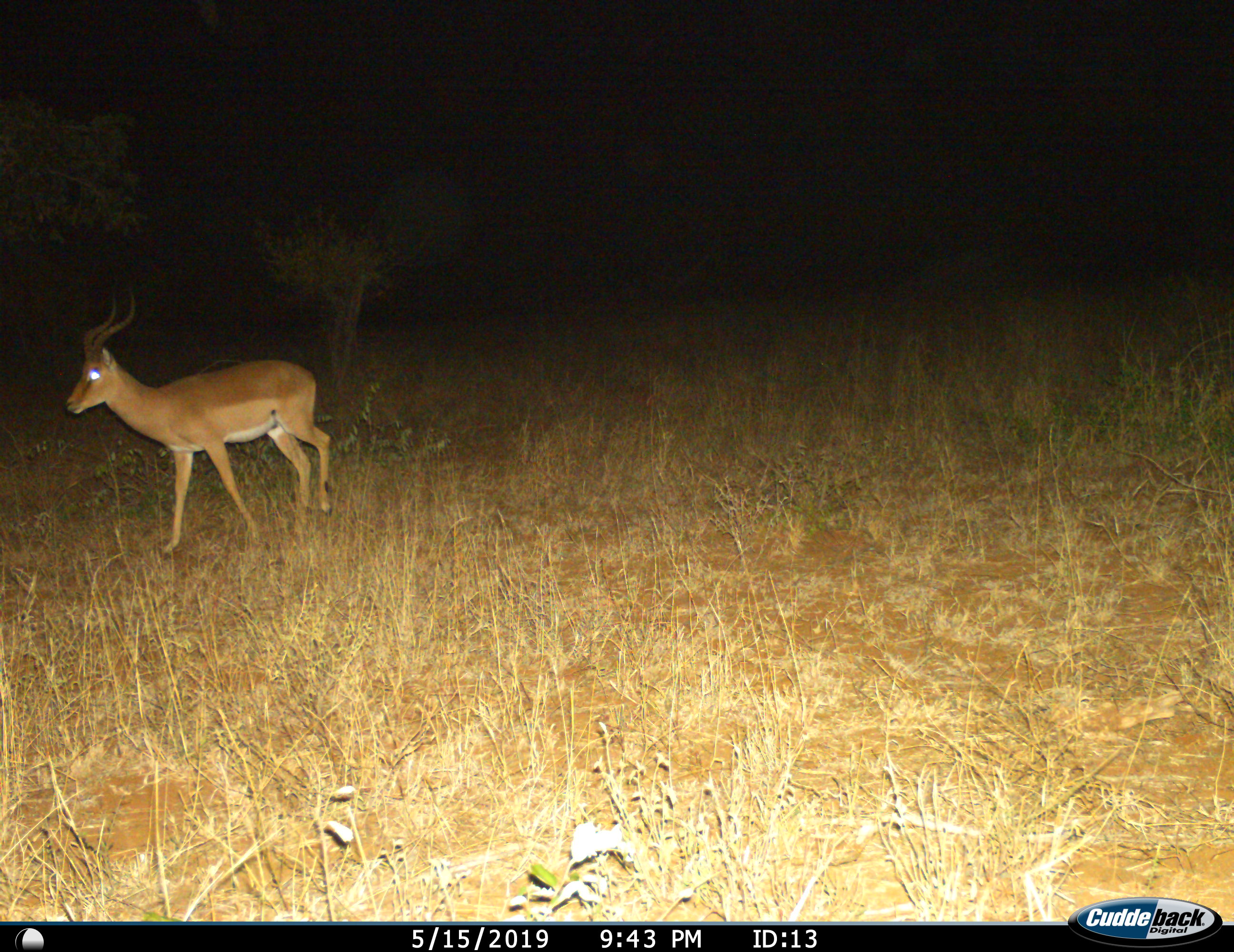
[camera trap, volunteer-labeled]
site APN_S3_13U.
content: unidentified animal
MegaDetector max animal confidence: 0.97